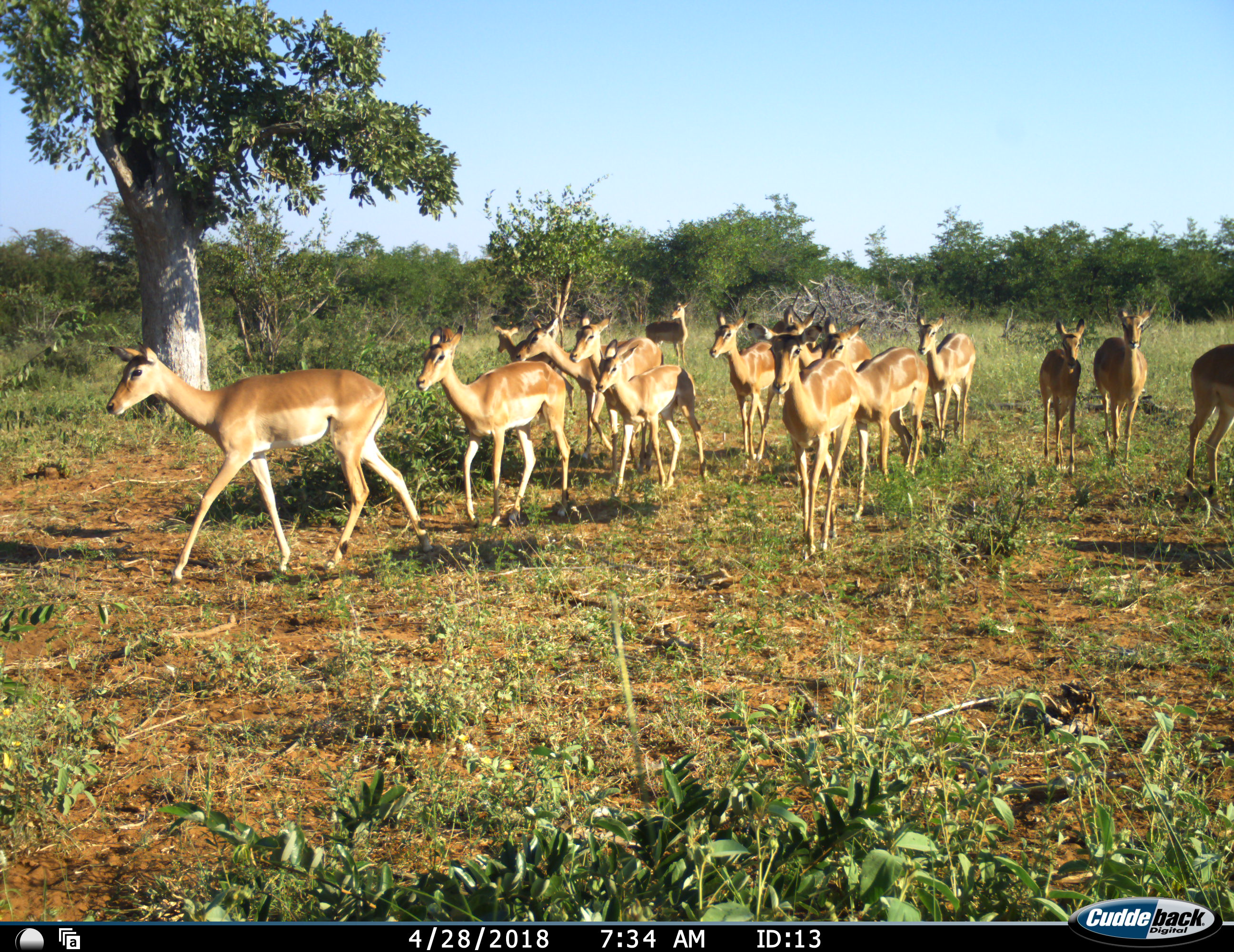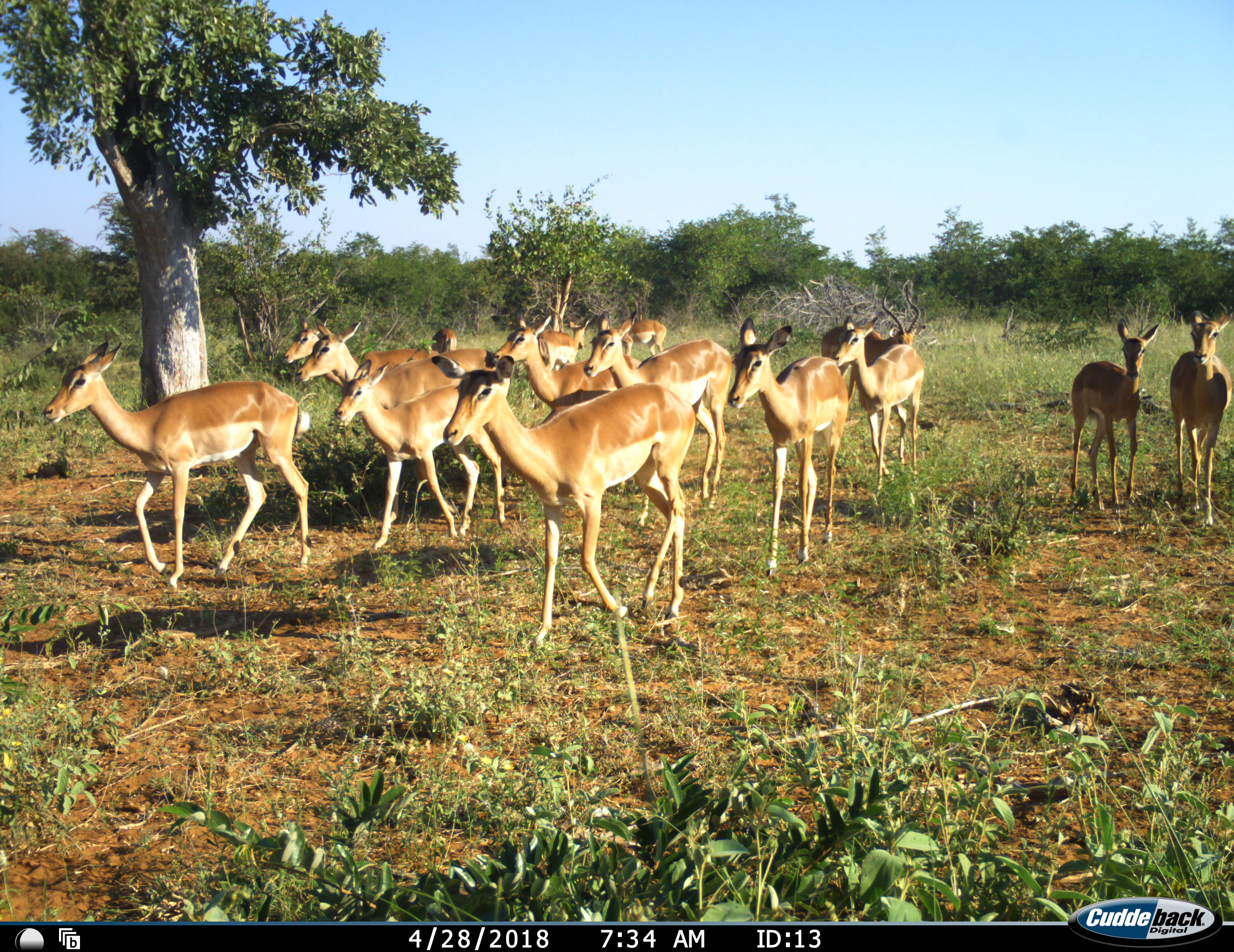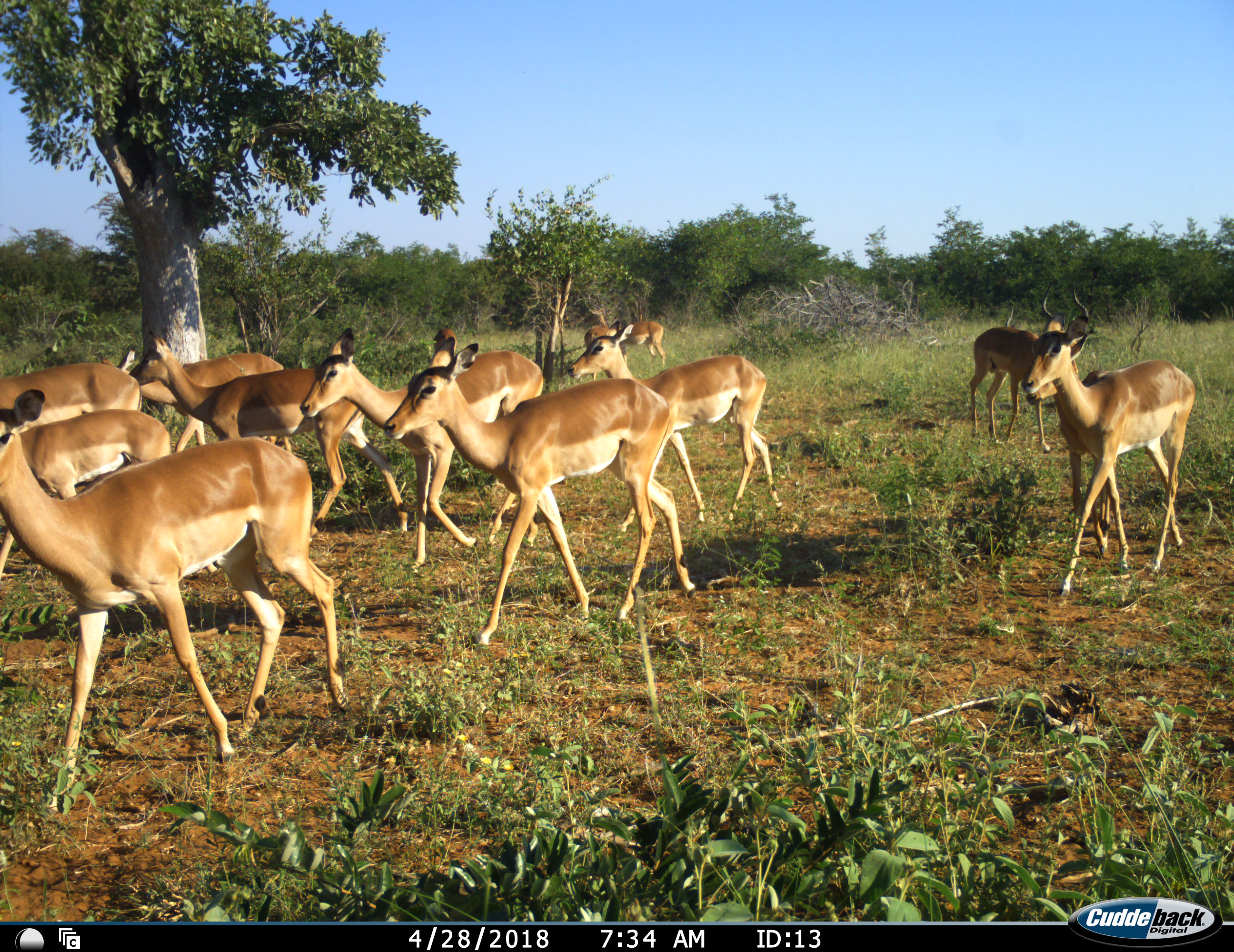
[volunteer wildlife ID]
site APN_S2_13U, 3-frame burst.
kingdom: Animalia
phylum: Chordata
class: Mammalia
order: Artiodactyla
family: Bovidae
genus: Aepyceros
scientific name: Aepyceros melampus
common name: impala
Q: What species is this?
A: Impala (Aepyceros melampus).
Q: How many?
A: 11-50.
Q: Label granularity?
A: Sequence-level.